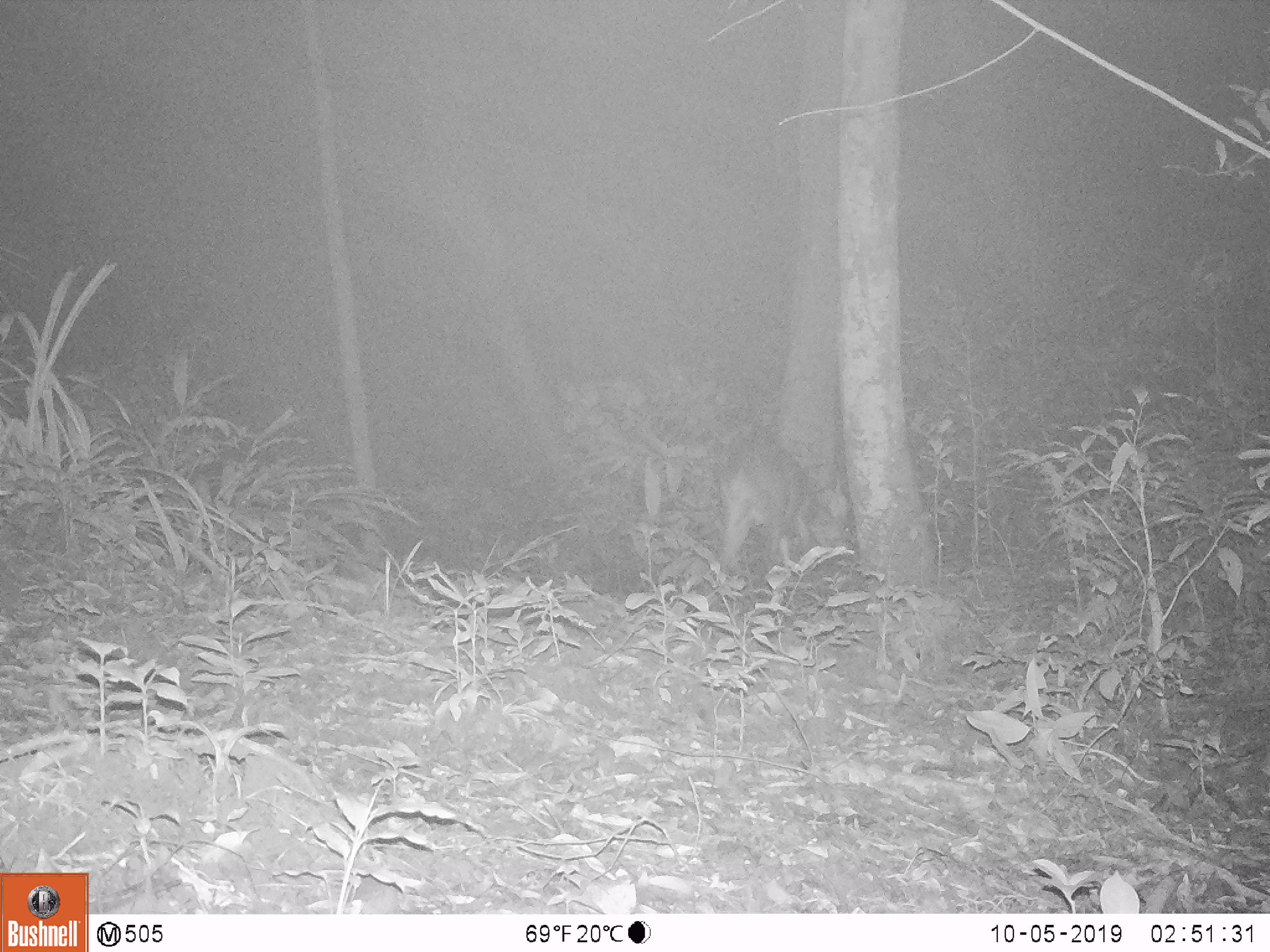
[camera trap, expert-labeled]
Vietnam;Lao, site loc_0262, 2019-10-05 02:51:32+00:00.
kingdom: Animalia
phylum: Chordata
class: Mammalia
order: Artiodactyla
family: Cervidae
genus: Muntiacus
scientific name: Muntiacus vuquangensis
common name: large-antlered muntjac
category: large antlered muntjac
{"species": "large antlered muntjac (large-antlered muntjac) (Muntiacus vuquangensis)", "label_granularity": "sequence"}